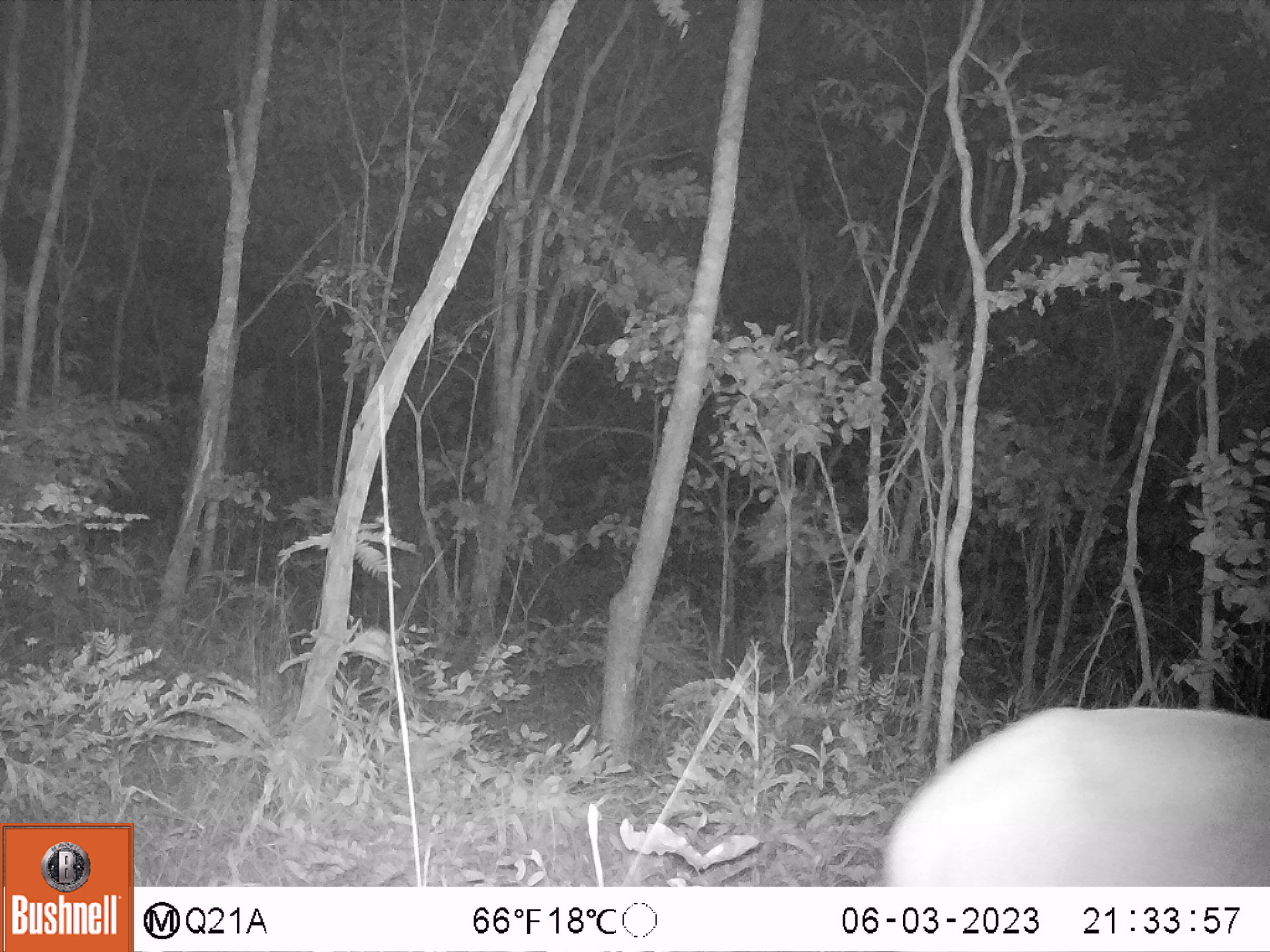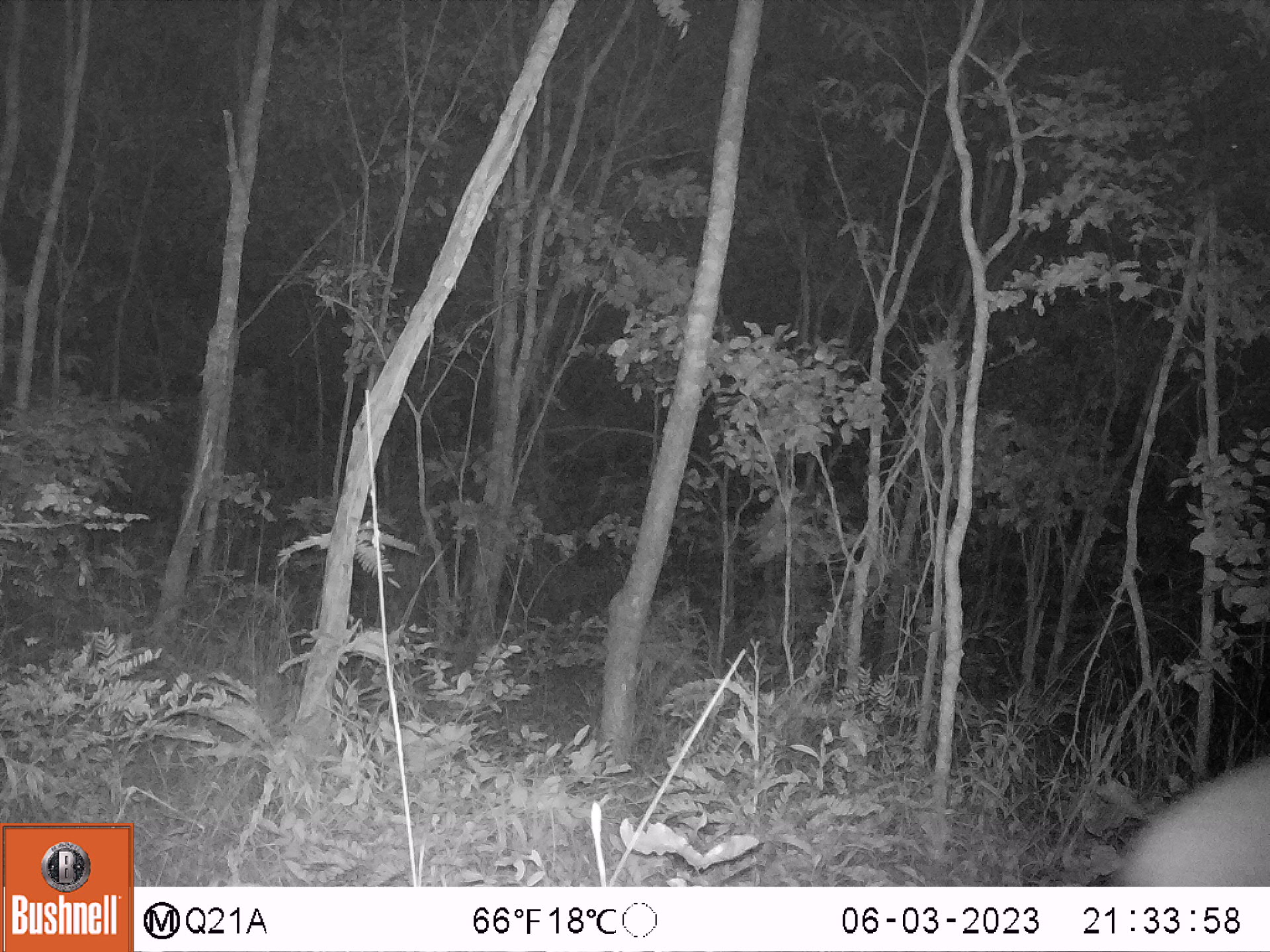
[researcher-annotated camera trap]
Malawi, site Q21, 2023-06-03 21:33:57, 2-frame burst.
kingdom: Animalia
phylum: Chordata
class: Mammalia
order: Artiodactyla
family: Bovidae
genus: Hippotragus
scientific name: Hippotragus niger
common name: sable antelope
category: sable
Sable (sable antelope) (Hippotragus niger), count 1.